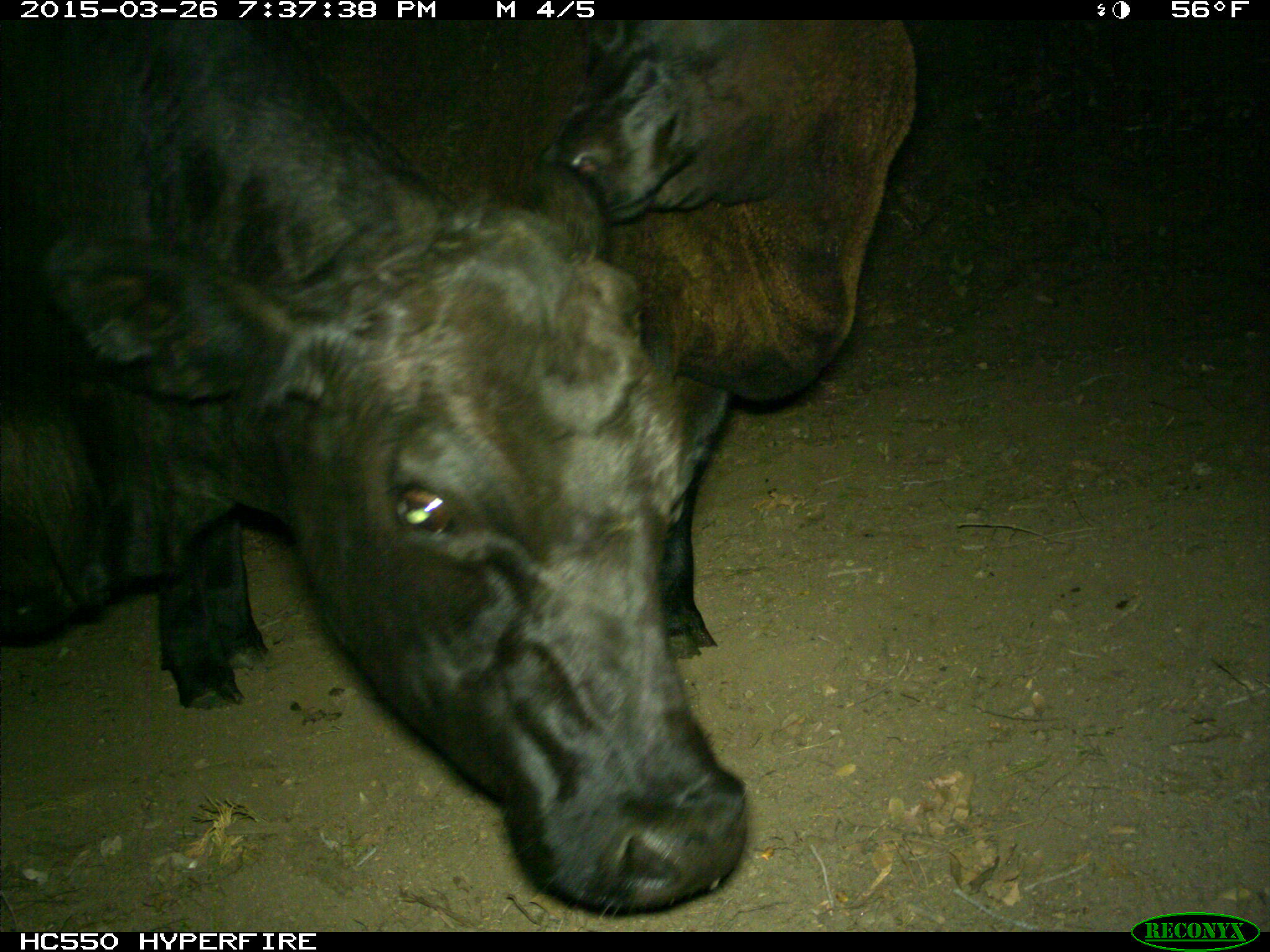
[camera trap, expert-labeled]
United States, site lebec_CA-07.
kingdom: Animalia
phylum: Chordata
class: Mammalia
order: Artiodactyla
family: Bovidae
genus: Bos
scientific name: Bos taurus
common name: domestic cow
Bos taurus (domestic cow).